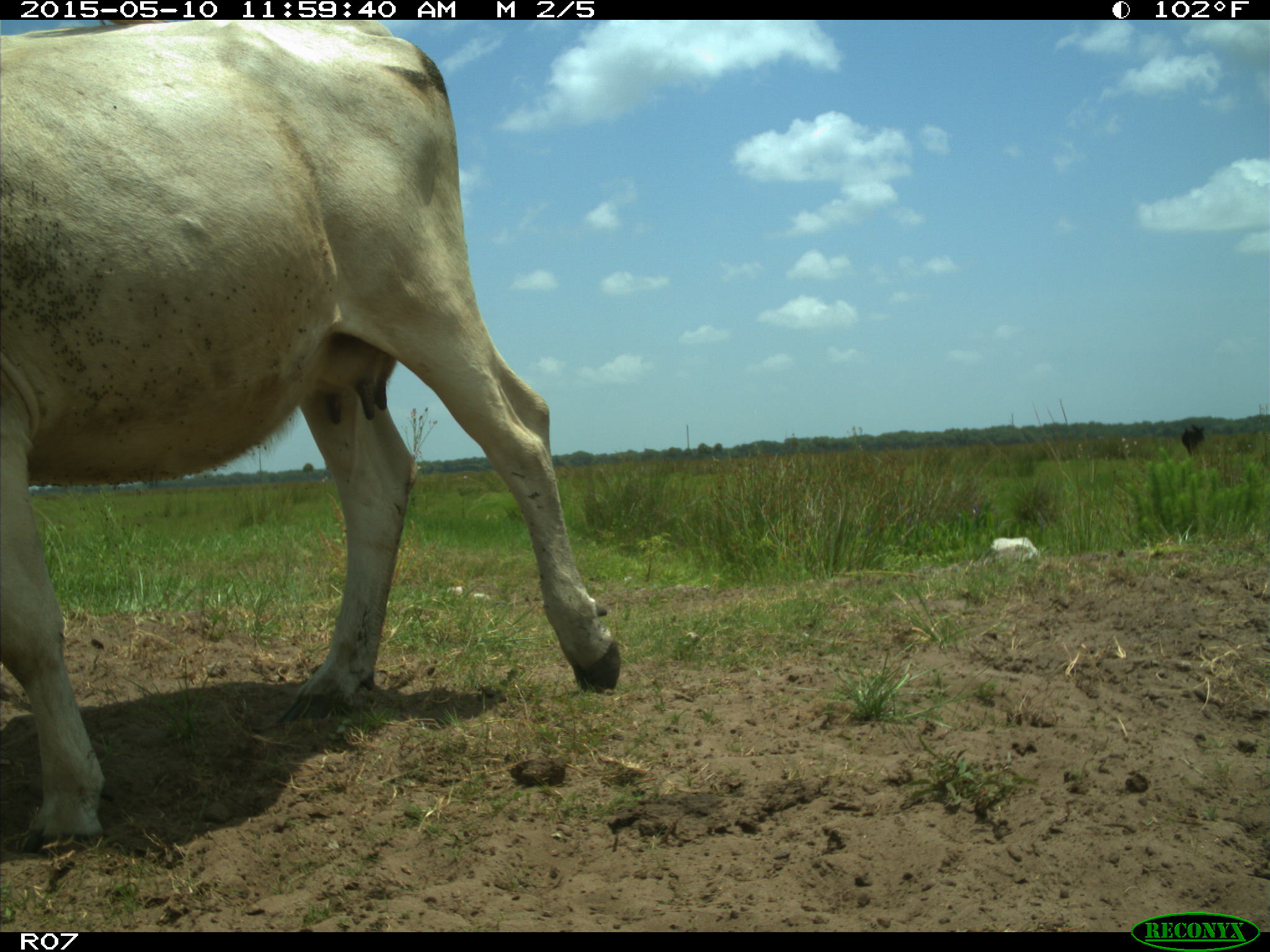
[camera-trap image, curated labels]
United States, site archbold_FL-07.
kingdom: Animalia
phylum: Chordata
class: Mammalia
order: Artiodactyla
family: Bovidae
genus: Bos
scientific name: Bos taurus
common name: domestic cow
Bos taurus (domestic cow).